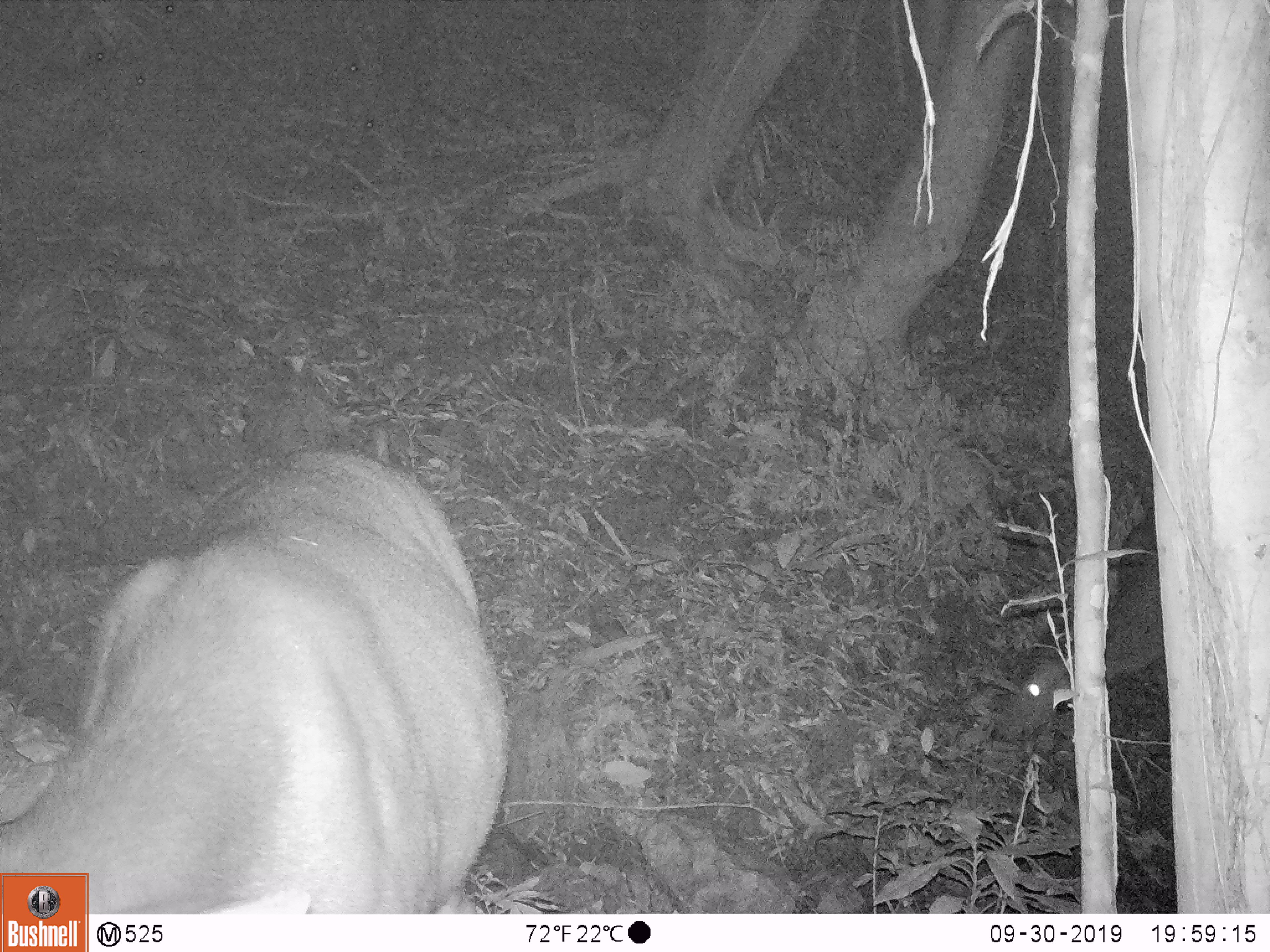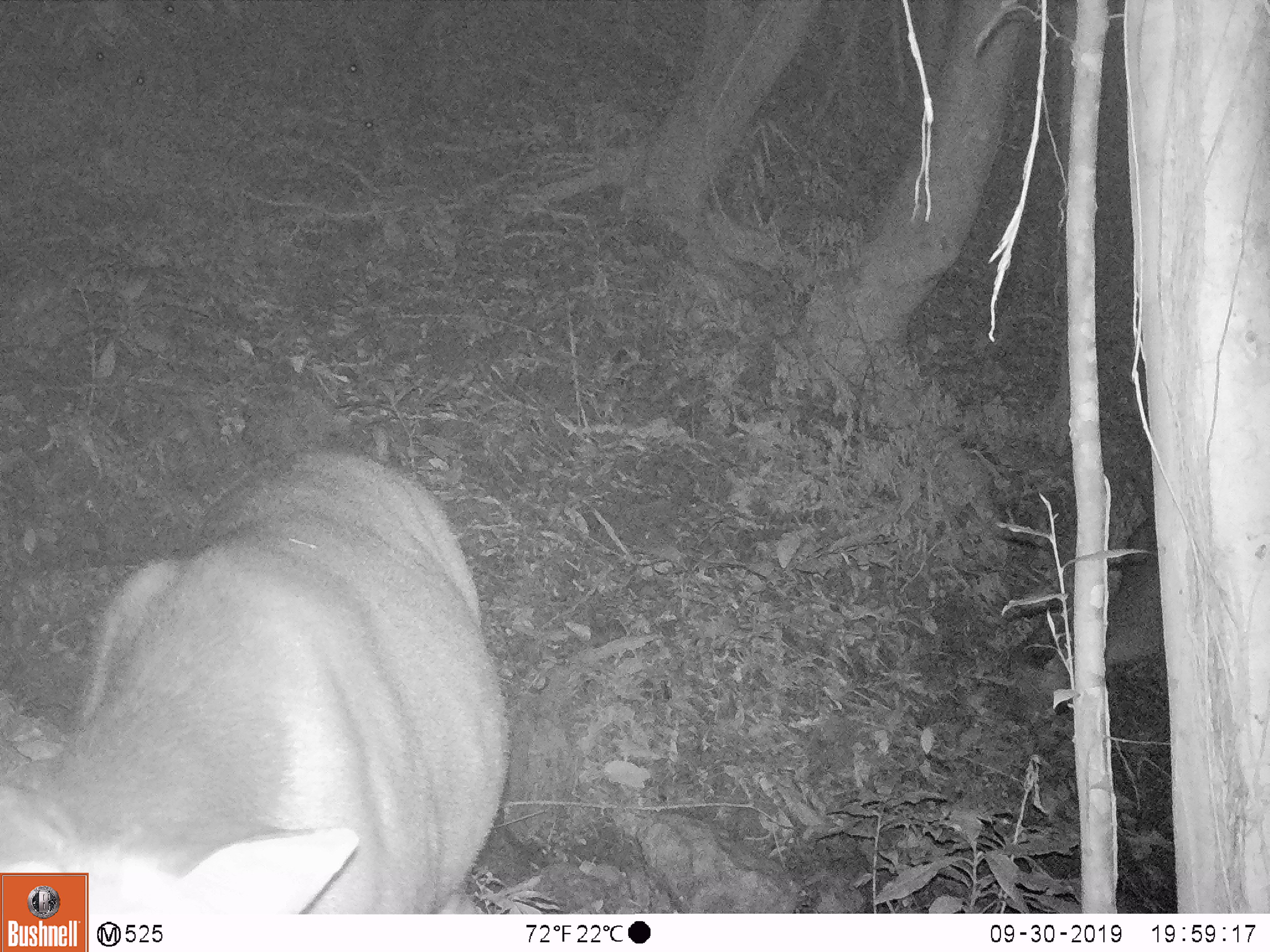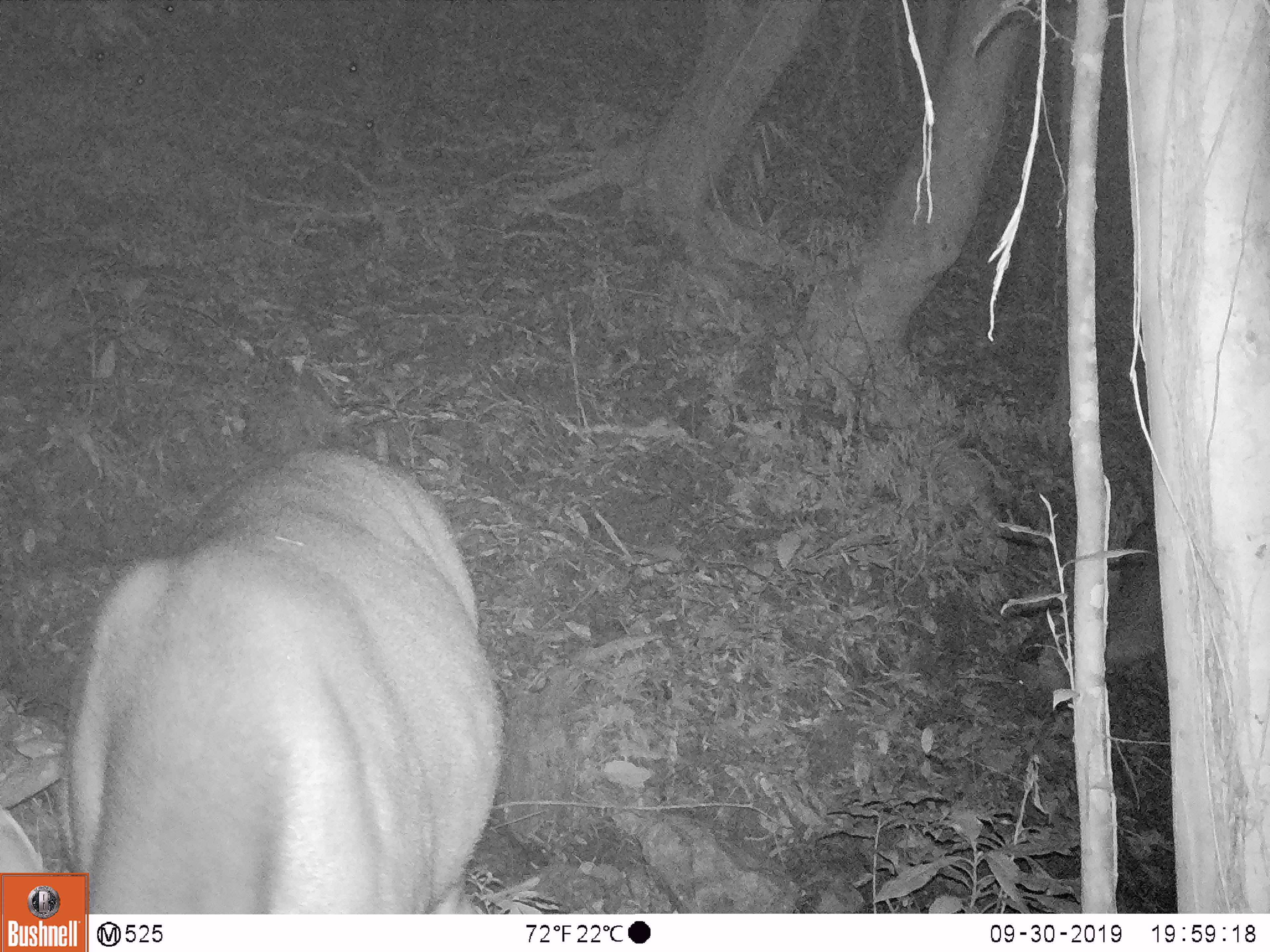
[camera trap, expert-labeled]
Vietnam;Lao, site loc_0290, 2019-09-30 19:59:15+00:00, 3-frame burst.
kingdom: Animalia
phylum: Chordata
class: Mammalia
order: Artiodactyla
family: Cervidae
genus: Rusa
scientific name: Rusa unicolor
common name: sambar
Sambar (Rusa unicolor). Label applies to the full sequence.